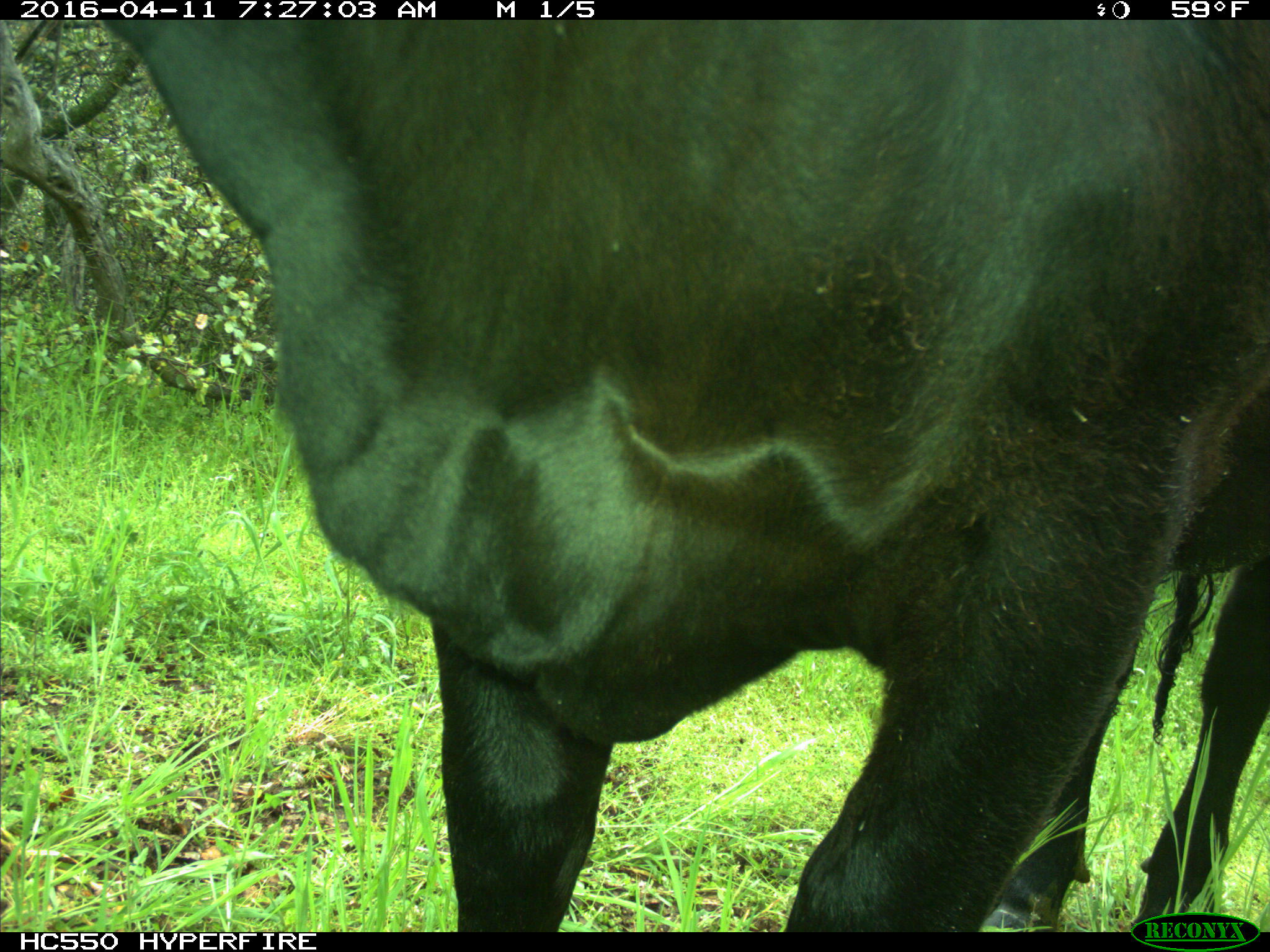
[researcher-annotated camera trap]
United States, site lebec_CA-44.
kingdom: Animalia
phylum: Chordata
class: Mammalia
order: Artiodactyla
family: Bovidae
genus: Bos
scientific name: Bos taurus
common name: domestic cow